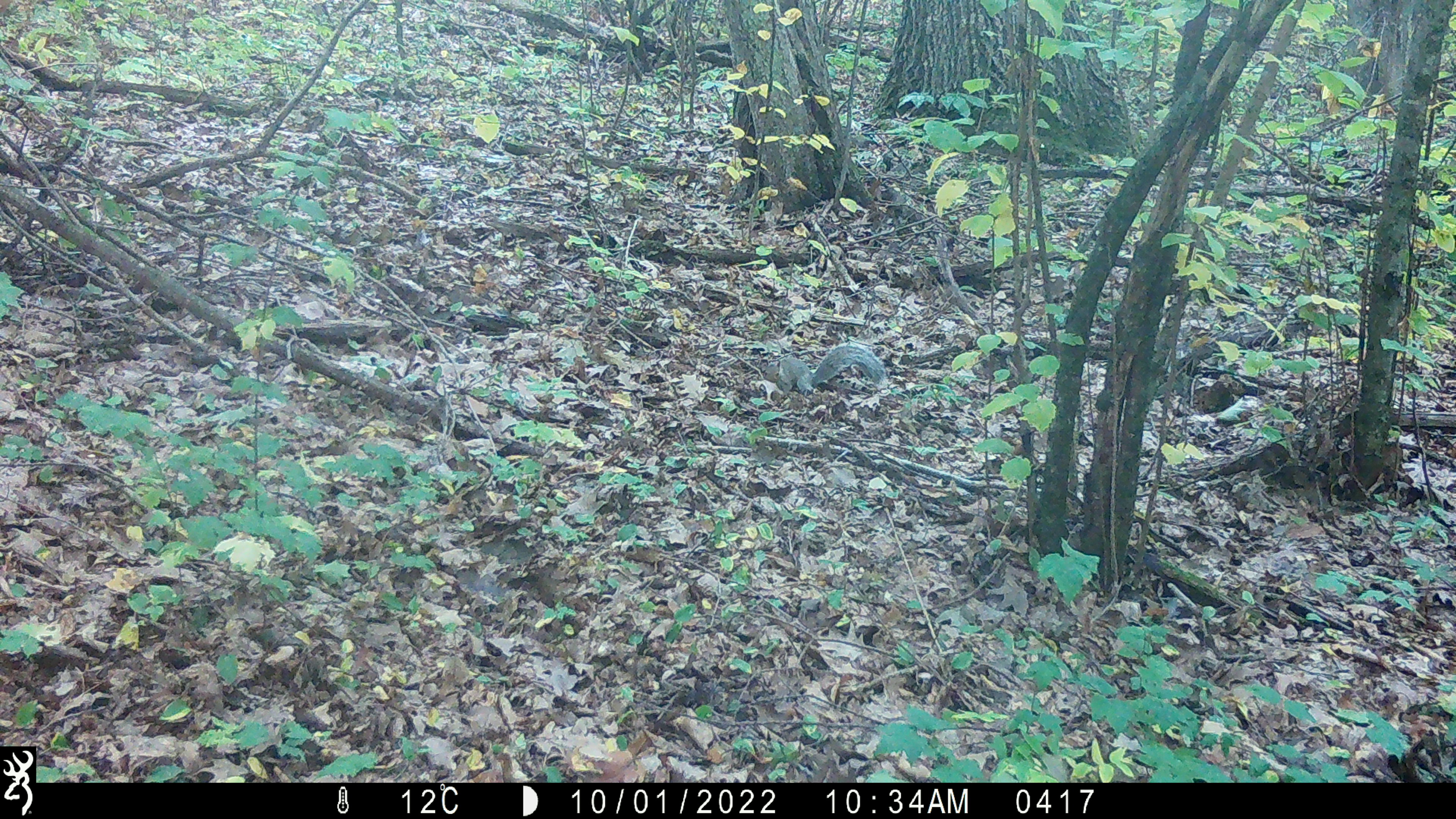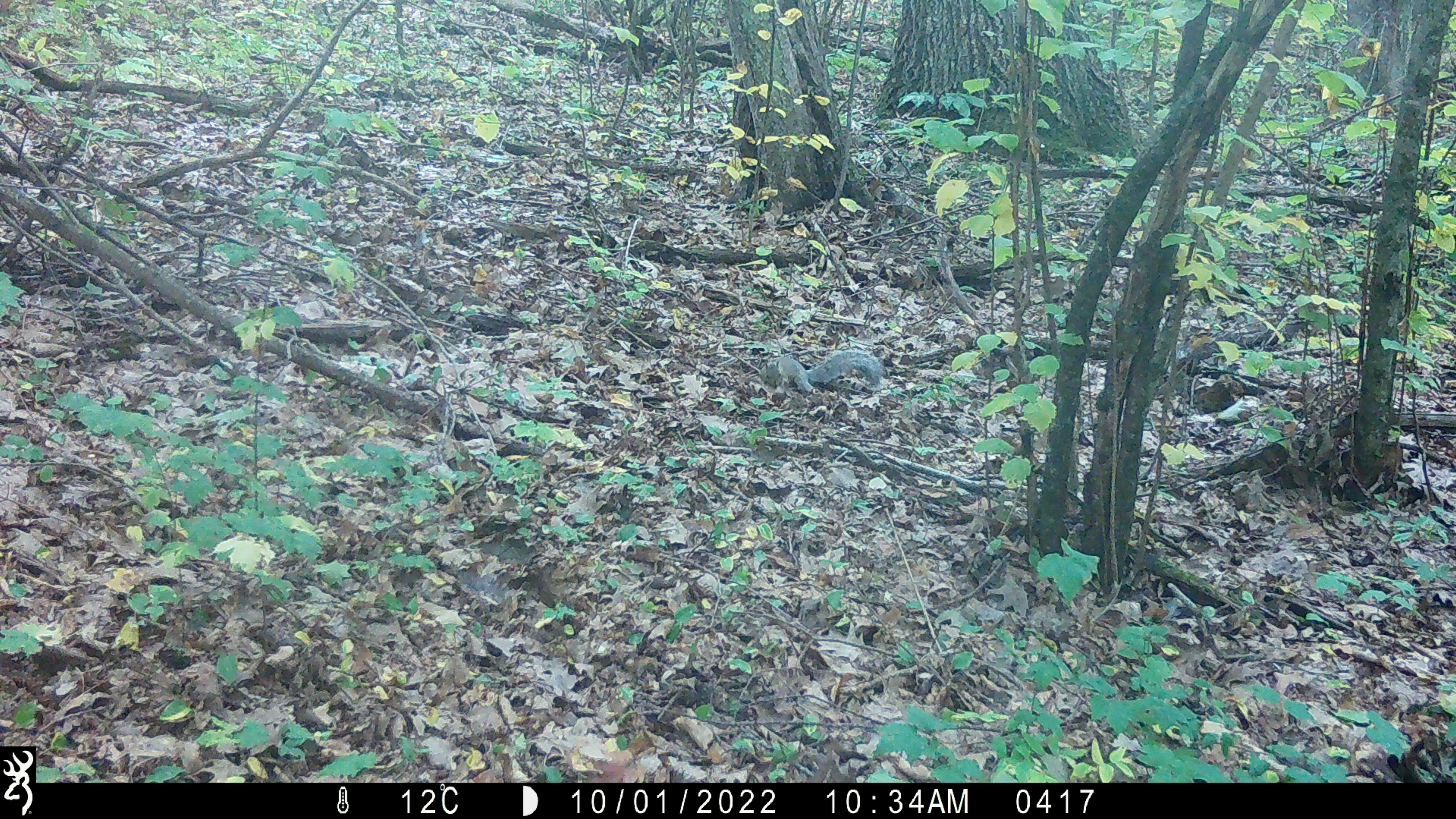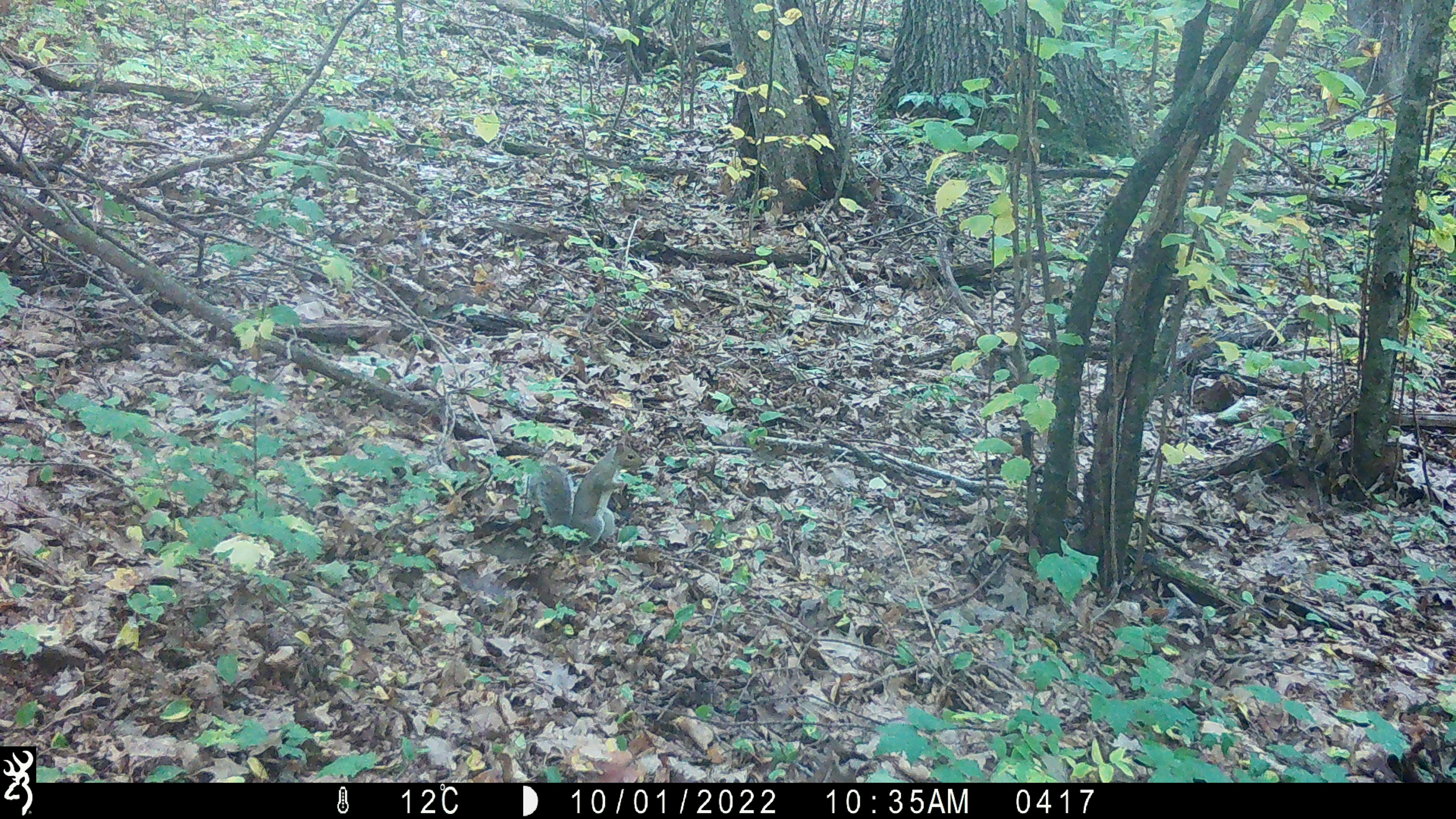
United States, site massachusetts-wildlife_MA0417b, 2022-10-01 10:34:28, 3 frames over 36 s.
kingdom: Animalia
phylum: Chordata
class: Mammalia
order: Rodentia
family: Sciuridae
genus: Sciurus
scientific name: Sciurus carolinensis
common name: gray squirrel